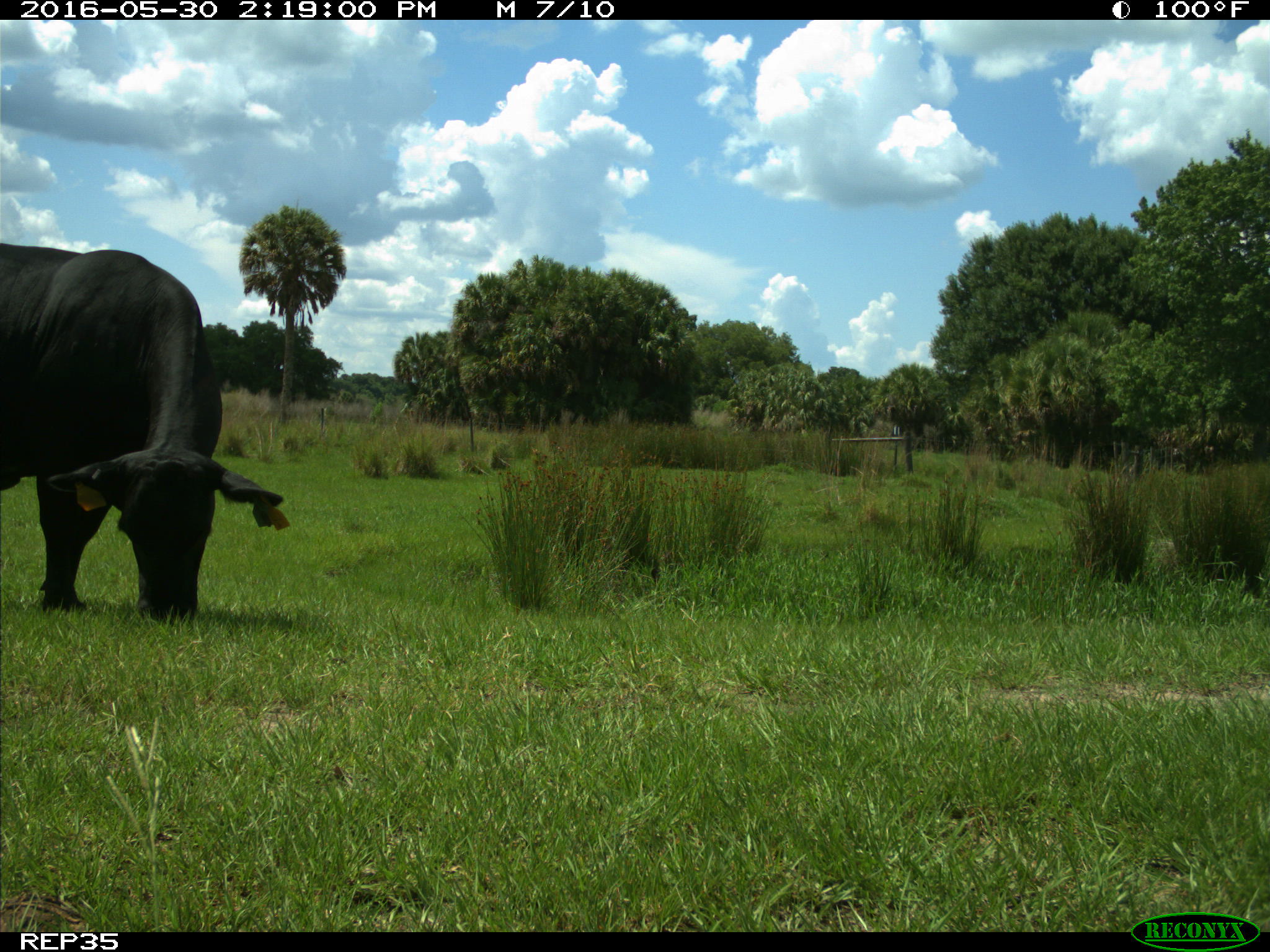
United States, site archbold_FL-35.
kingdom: Animalia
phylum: Chordata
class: Mammalia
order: Artiodactyla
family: Bovidae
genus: Bos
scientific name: Bos taurus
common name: domestic cow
Bos taurus (domestic cow).